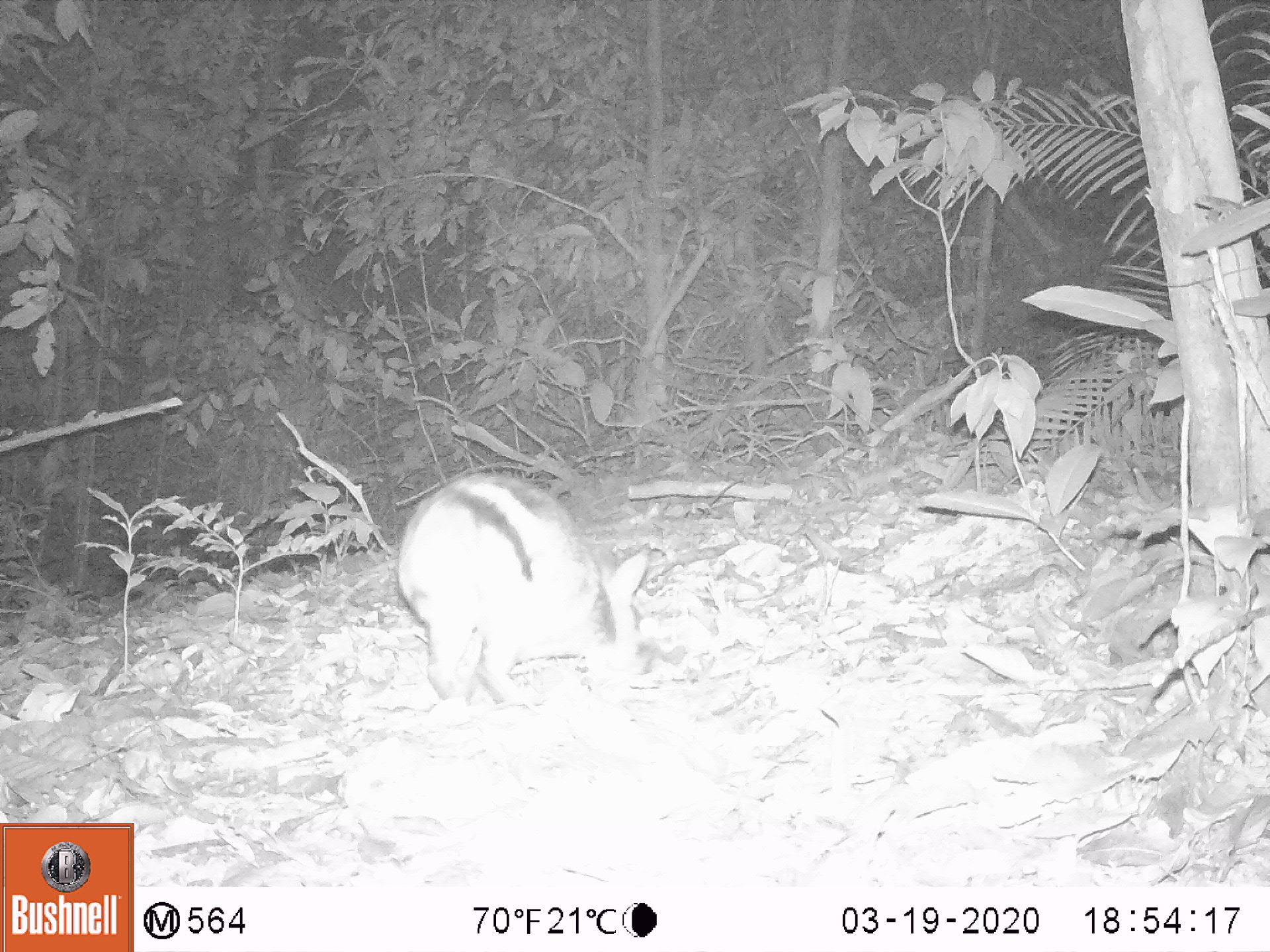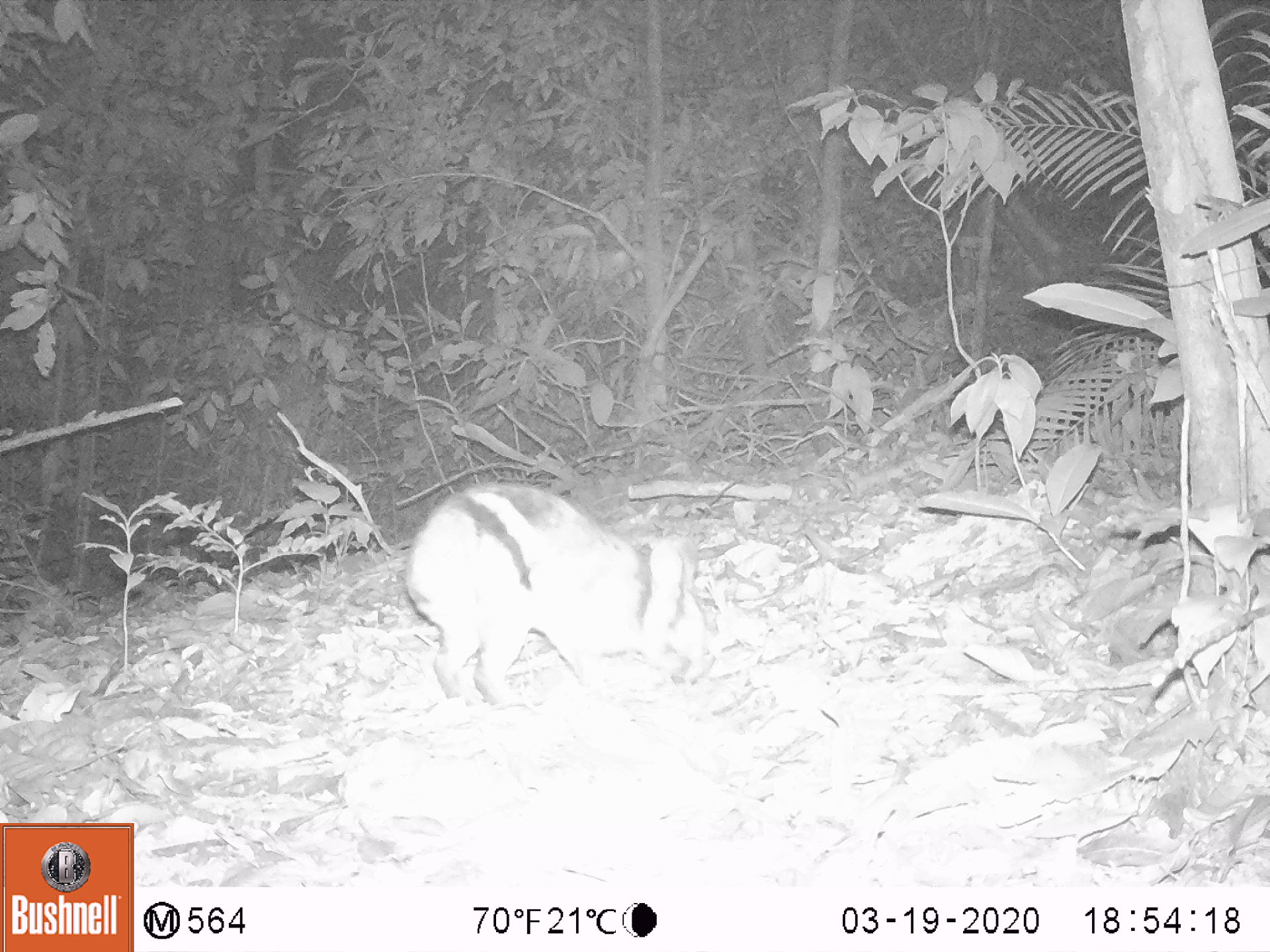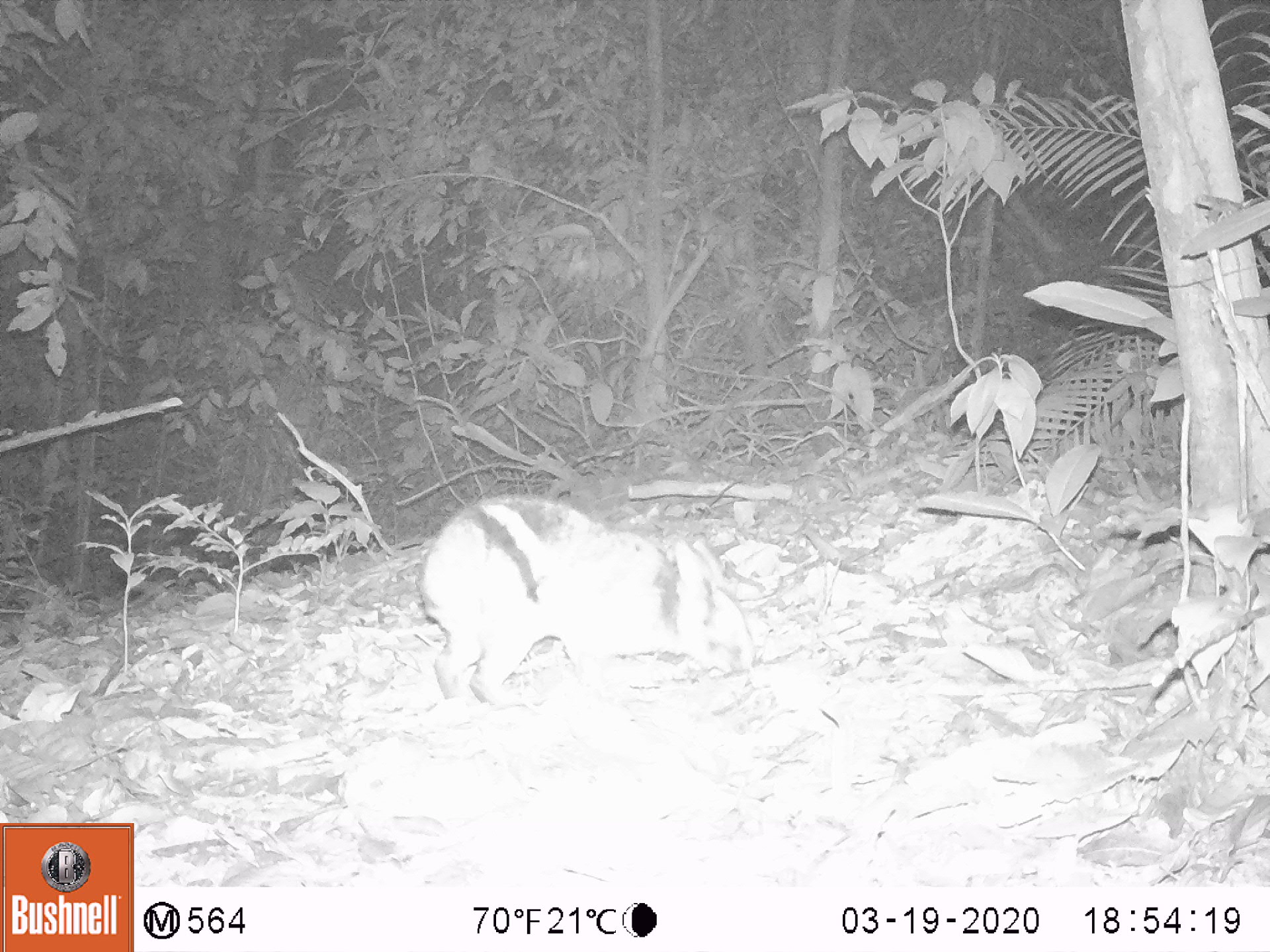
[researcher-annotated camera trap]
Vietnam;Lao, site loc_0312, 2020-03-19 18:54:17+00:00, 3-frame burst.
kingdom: Animalia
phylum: Chordata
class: Mammalia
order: Lagomorpha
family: Leporidae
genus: Nesolagus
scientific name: Nesolagus timminsi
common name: annamite striped rabbit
Annamite striped rabbit (Nesolagus timminsi). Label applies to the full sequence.